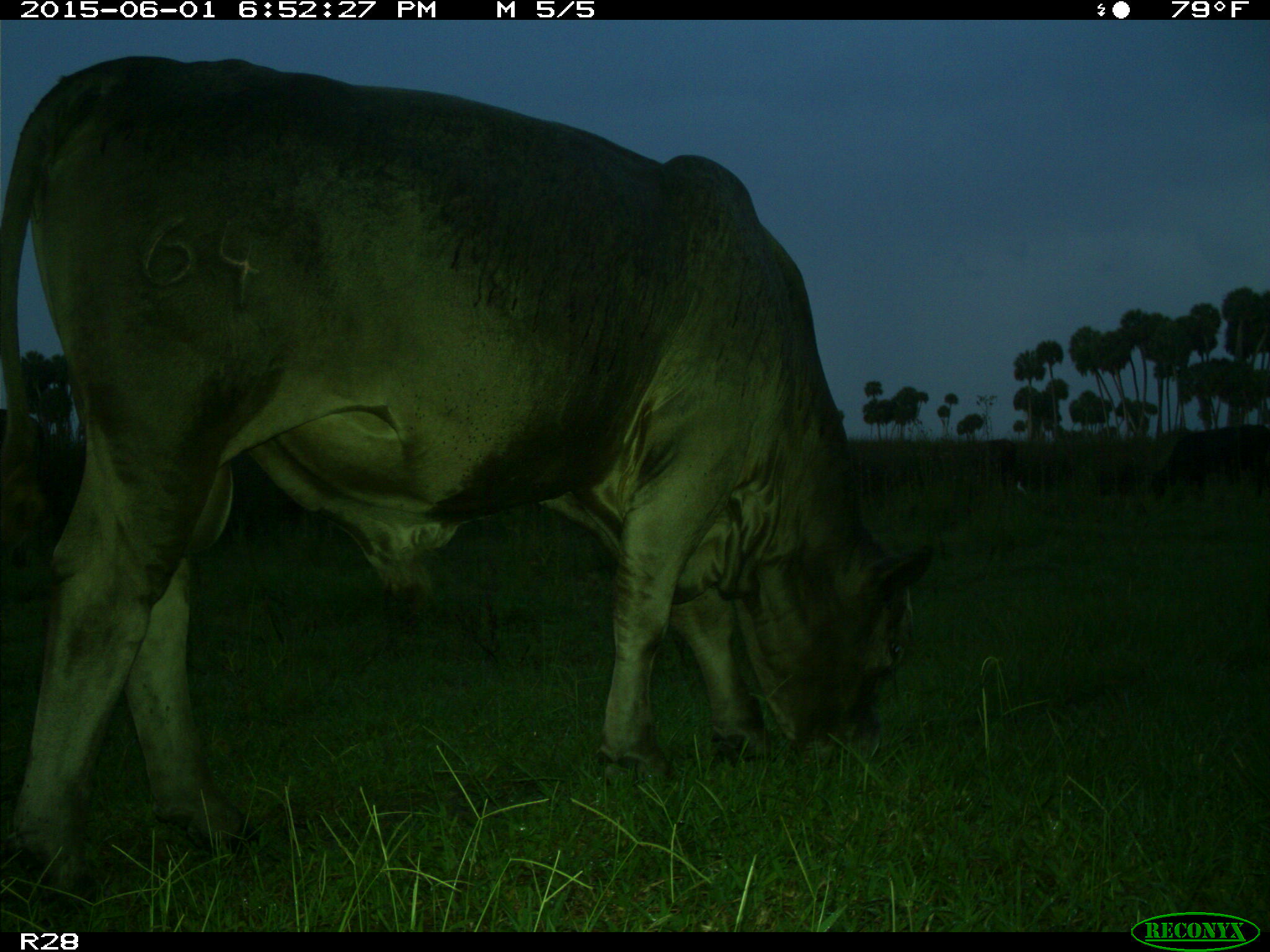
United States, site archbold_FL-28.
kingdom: Animalia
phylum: Chordata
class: Mammalia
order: Artiodactyla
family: Bovidae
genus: Bos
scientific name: Bos taurus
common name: domestic cow